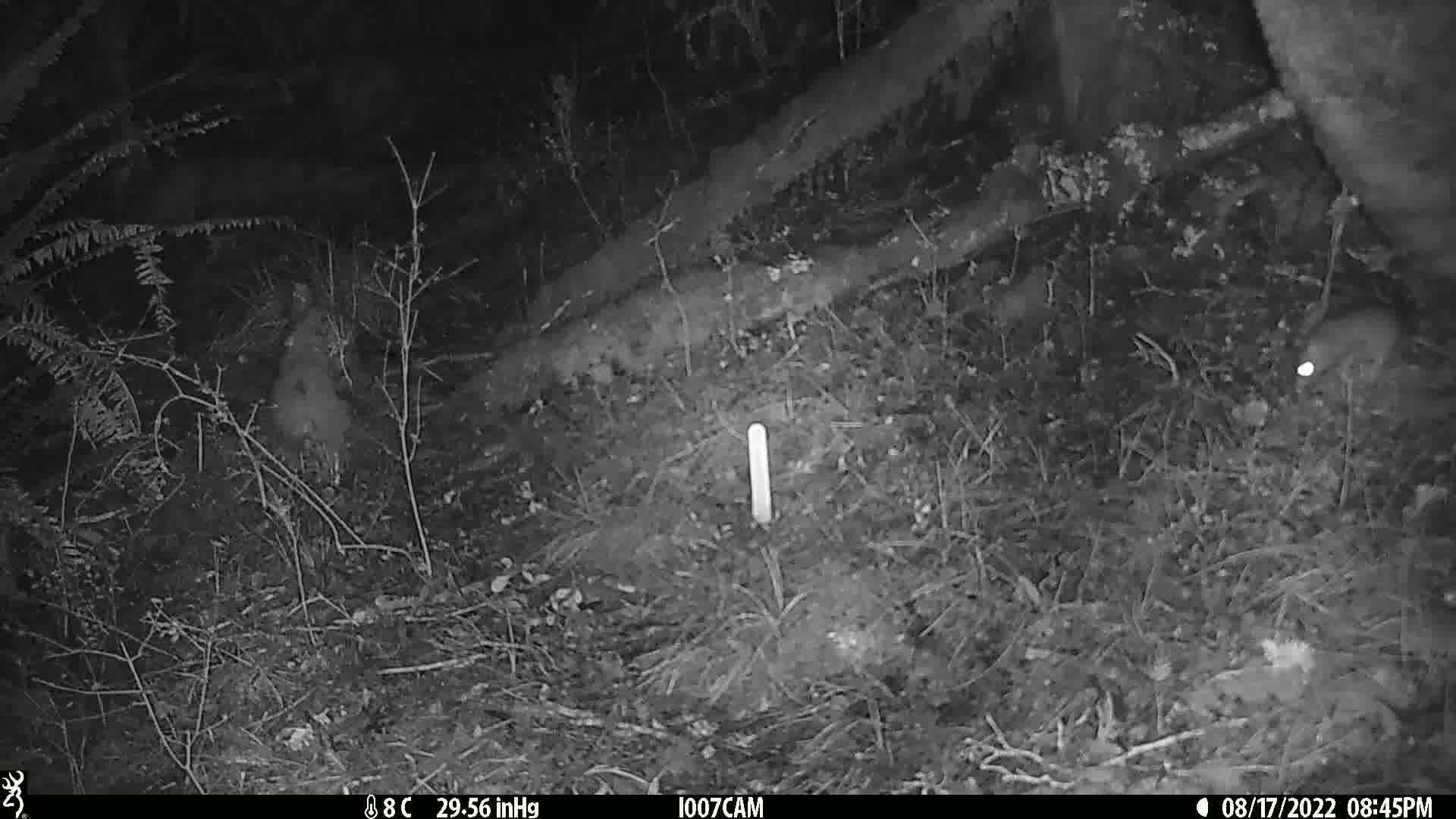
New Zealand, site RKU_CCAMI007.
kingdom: Animalia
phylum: Chordata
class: Mammalia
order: Rodentia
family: Muridae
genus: Rattus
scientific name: Rattus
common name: rat